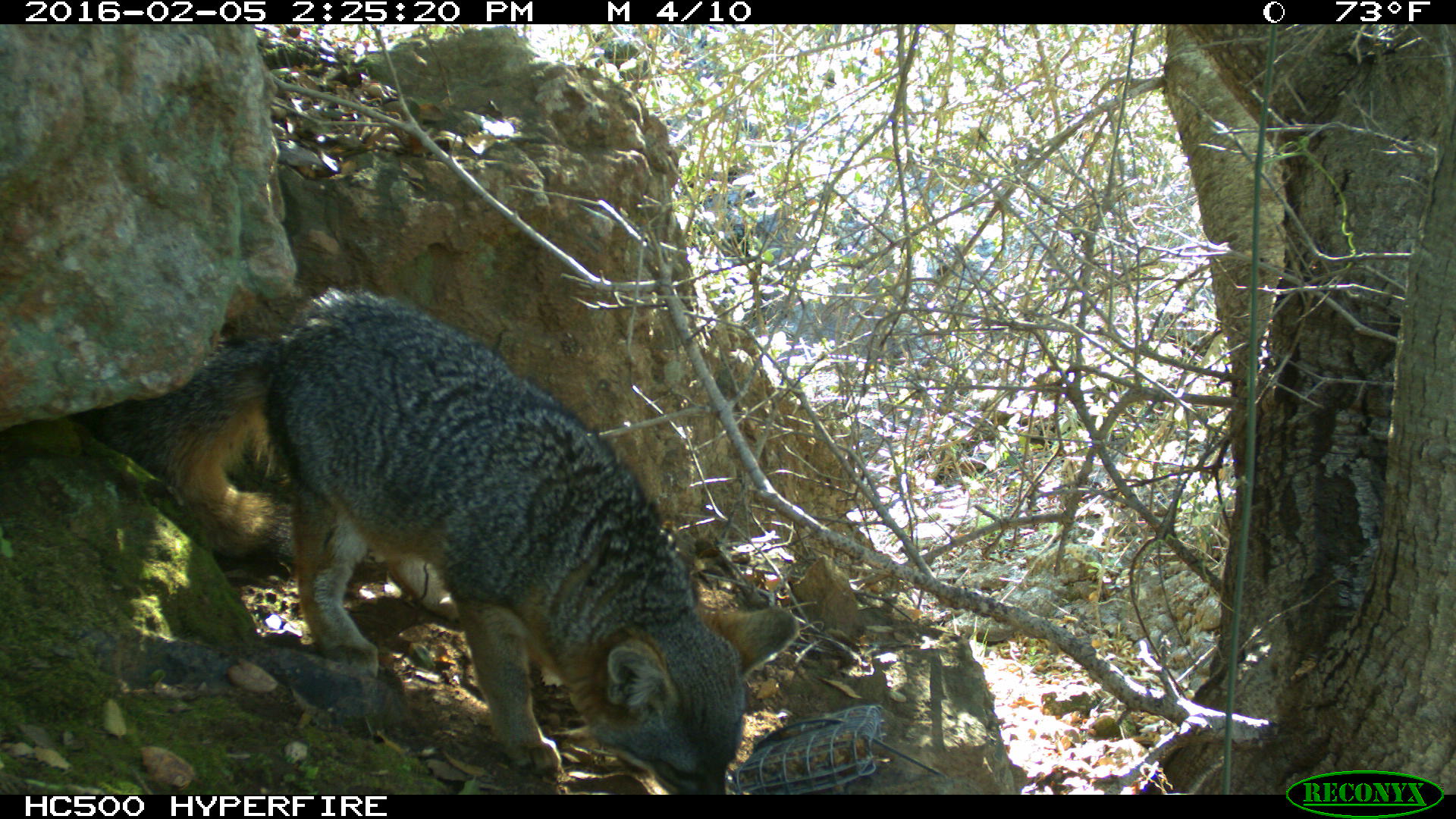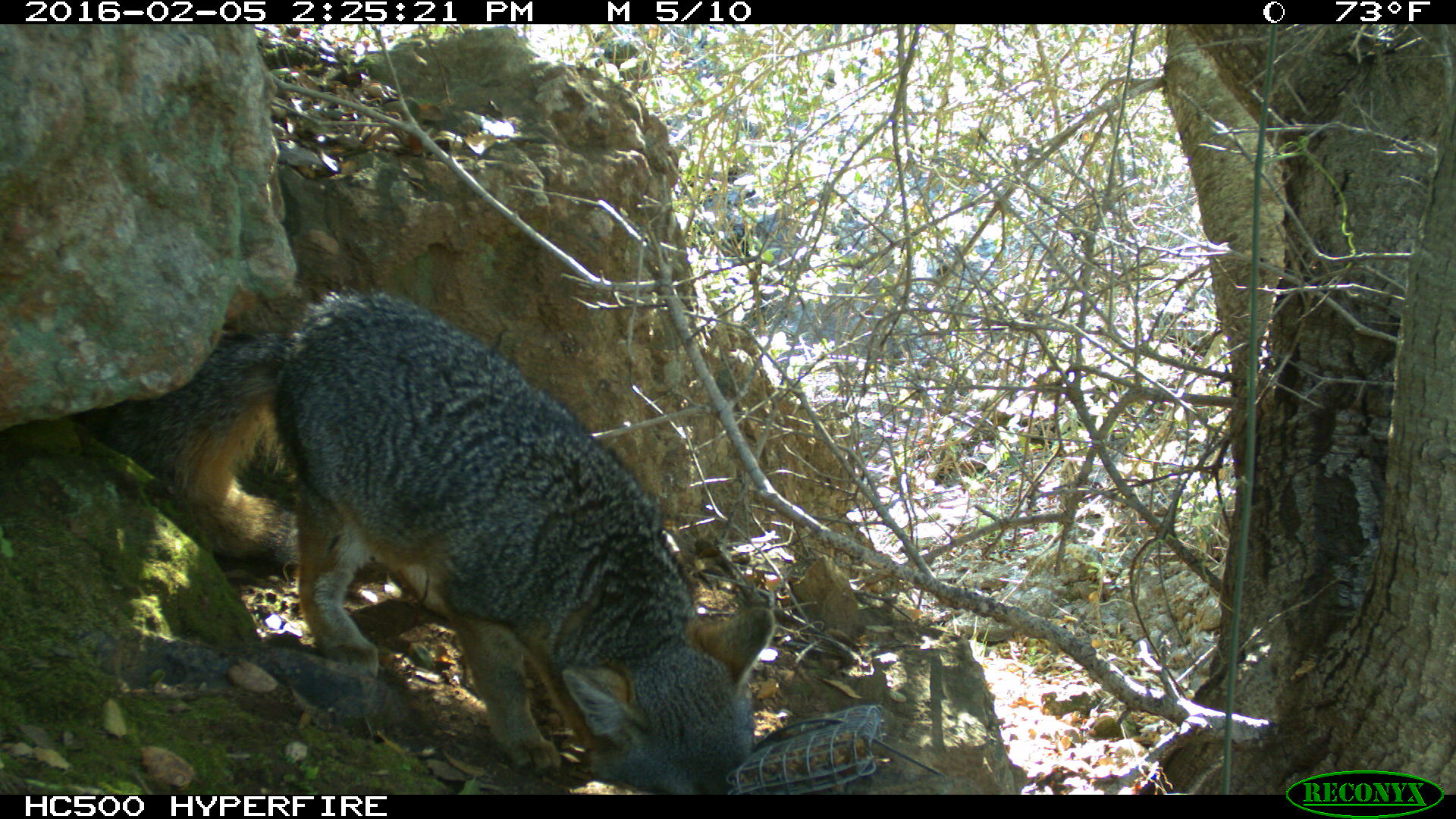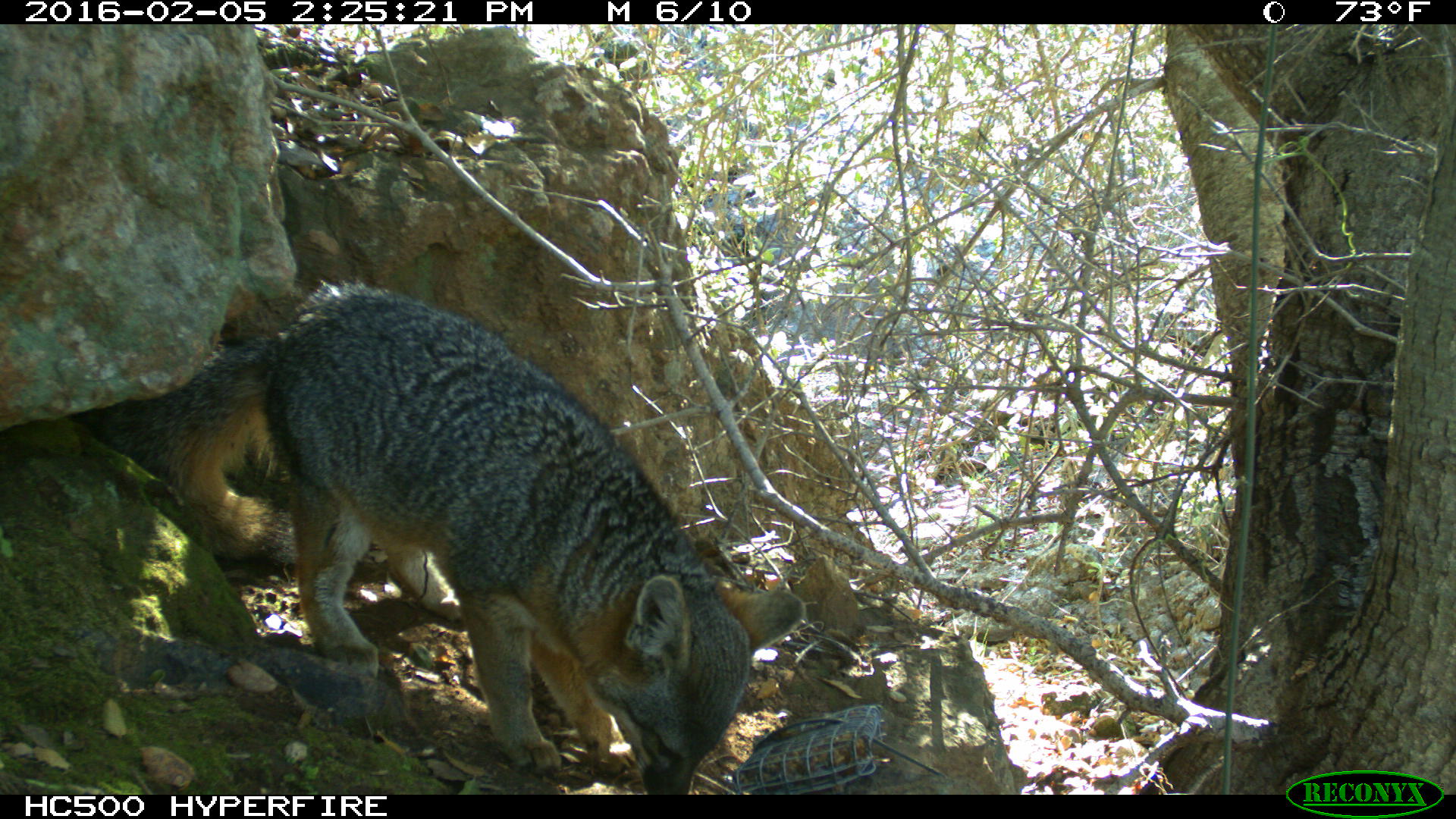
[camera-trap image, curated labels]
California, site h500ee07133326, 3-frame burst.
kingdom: Animalia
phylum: Chordata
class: Mammalia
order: Carnivora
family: Canidae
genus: Urocyon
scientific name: Urocyon littoralis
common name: island fox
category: fox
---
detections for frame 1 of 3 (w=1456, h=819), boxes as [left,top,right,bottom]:
fox: [86,289,800,794]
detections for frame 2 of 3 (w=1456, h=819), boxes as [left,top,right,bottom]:
fox: [99,287,776,792]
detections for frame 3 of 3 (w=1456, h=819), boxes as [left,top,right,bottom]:
fox: [74,276,808,794]